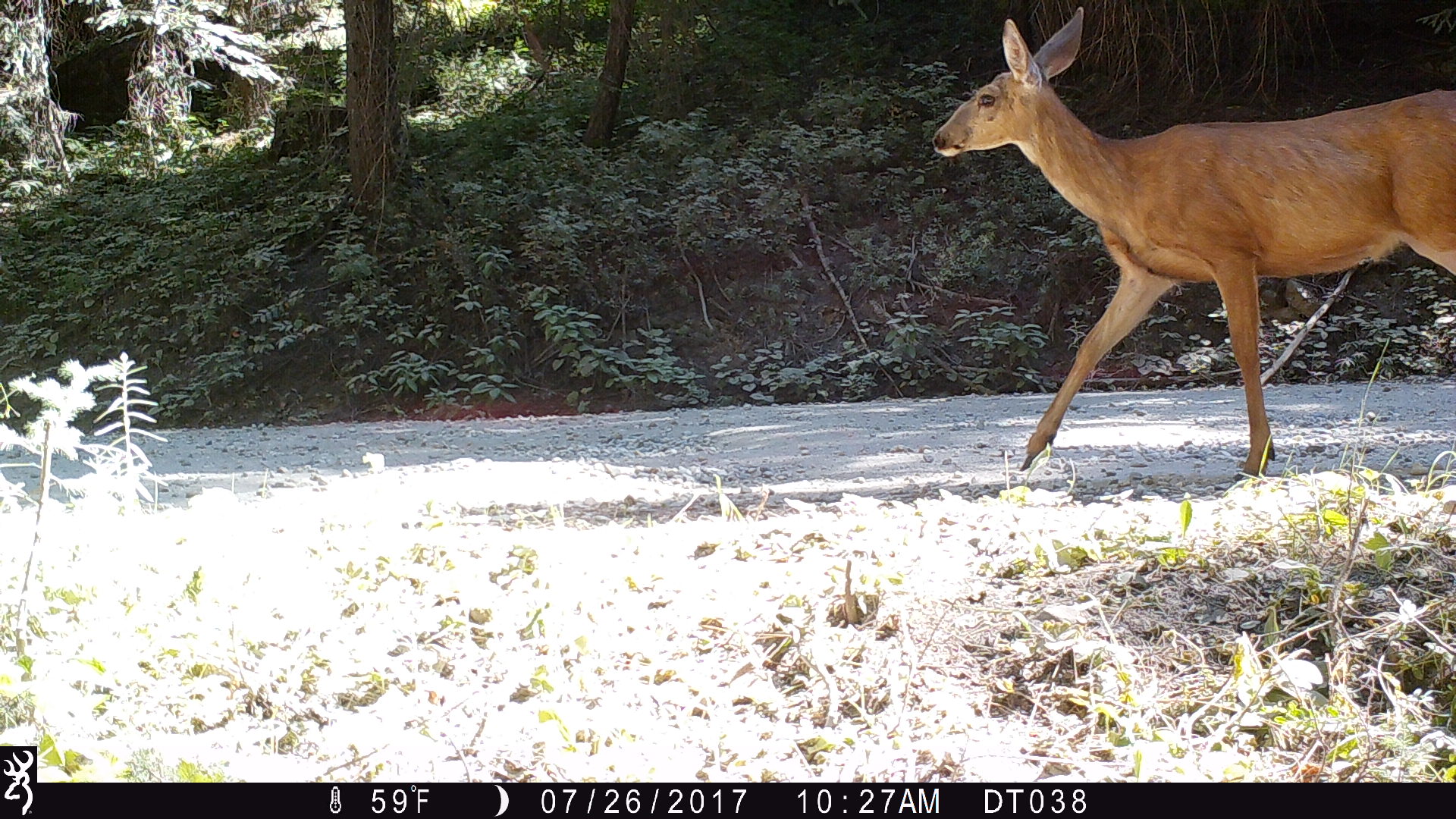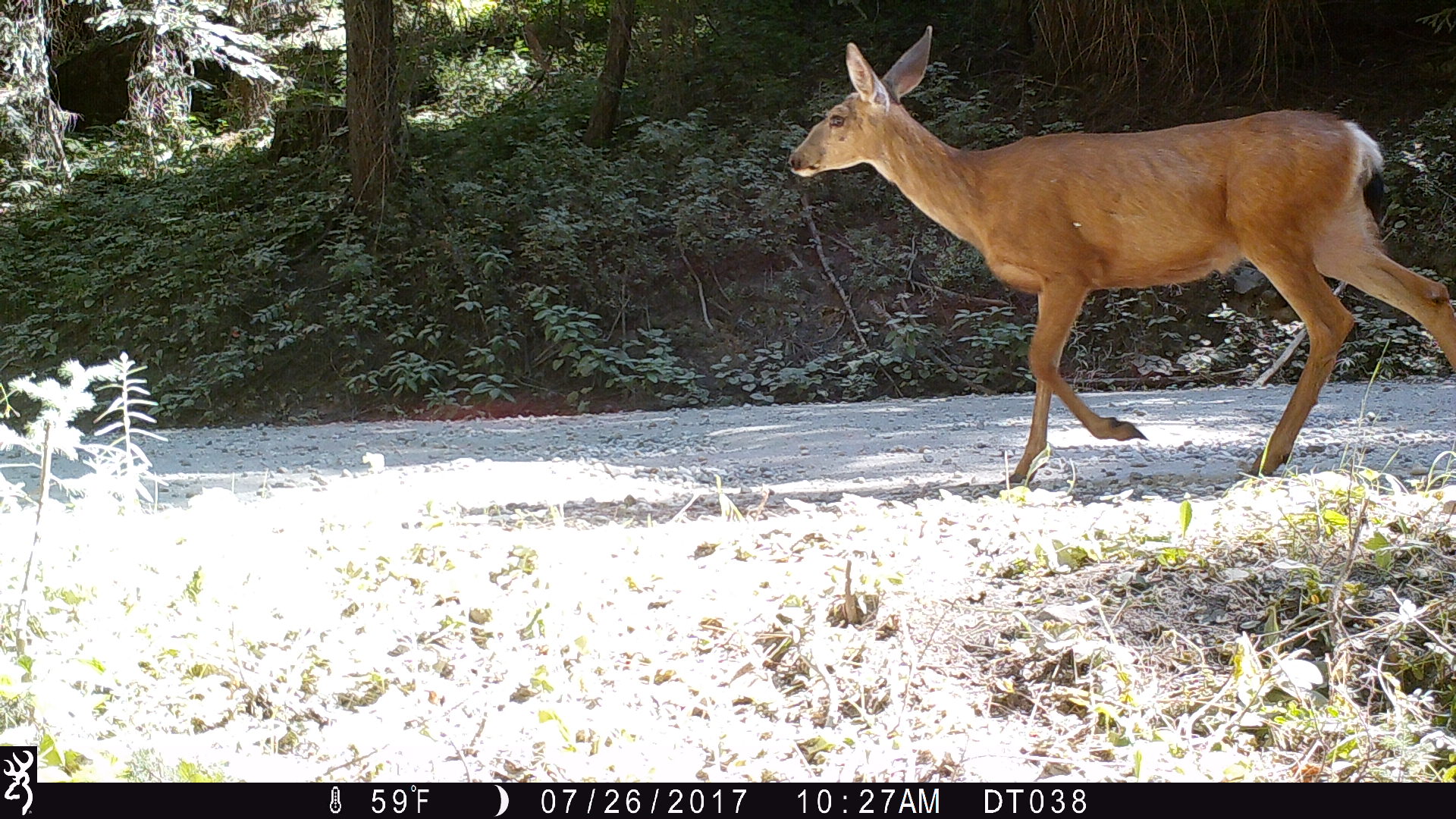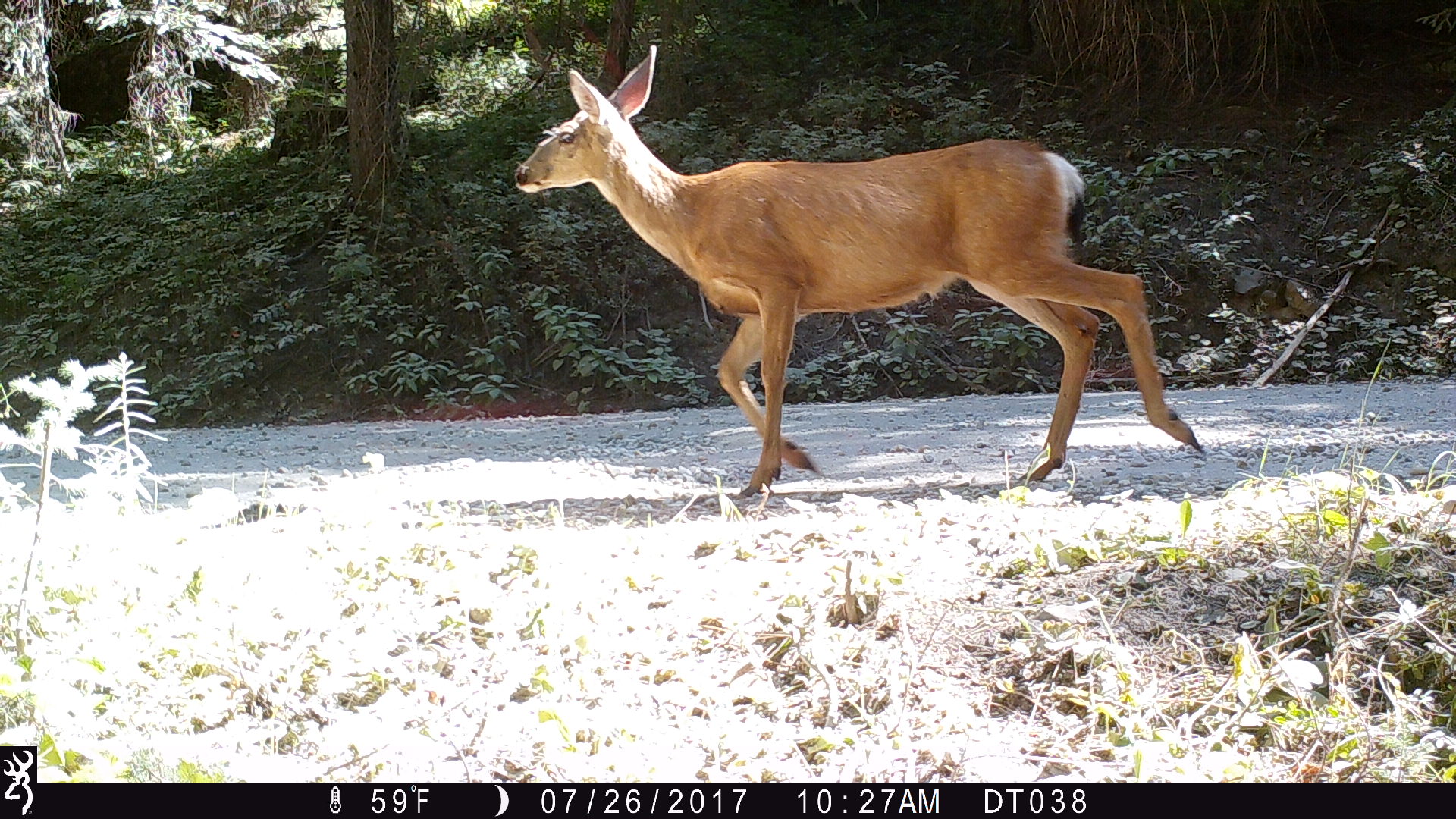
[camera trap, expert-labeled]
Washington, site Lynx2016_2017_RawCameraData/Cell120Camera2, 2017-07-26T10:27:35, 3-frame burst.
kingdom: Animalia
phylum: Chordata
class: Mammalia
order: Artiodactyla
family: Cervidae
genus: Odocoileus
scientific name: Odocoileus hemionus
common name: mule deer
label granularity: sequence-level